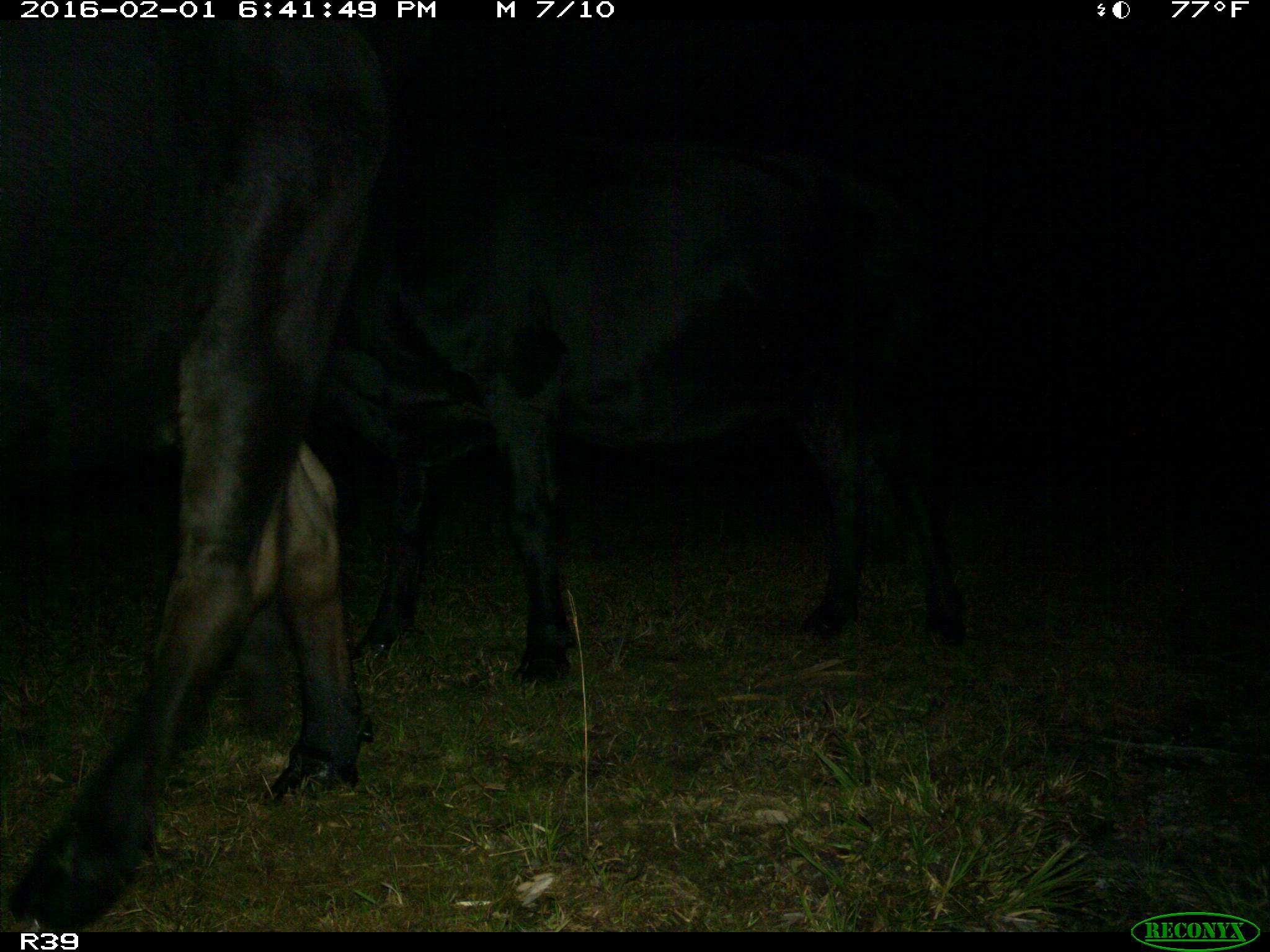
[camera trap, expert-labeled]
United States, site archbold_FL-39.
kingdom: Animalia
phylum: Chordata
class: Mammalia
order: Artiodactyla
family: Bovidae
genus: Bos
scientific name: Bos taurus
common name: domestic cow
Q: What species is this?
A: Bos taurus (domestic cow).